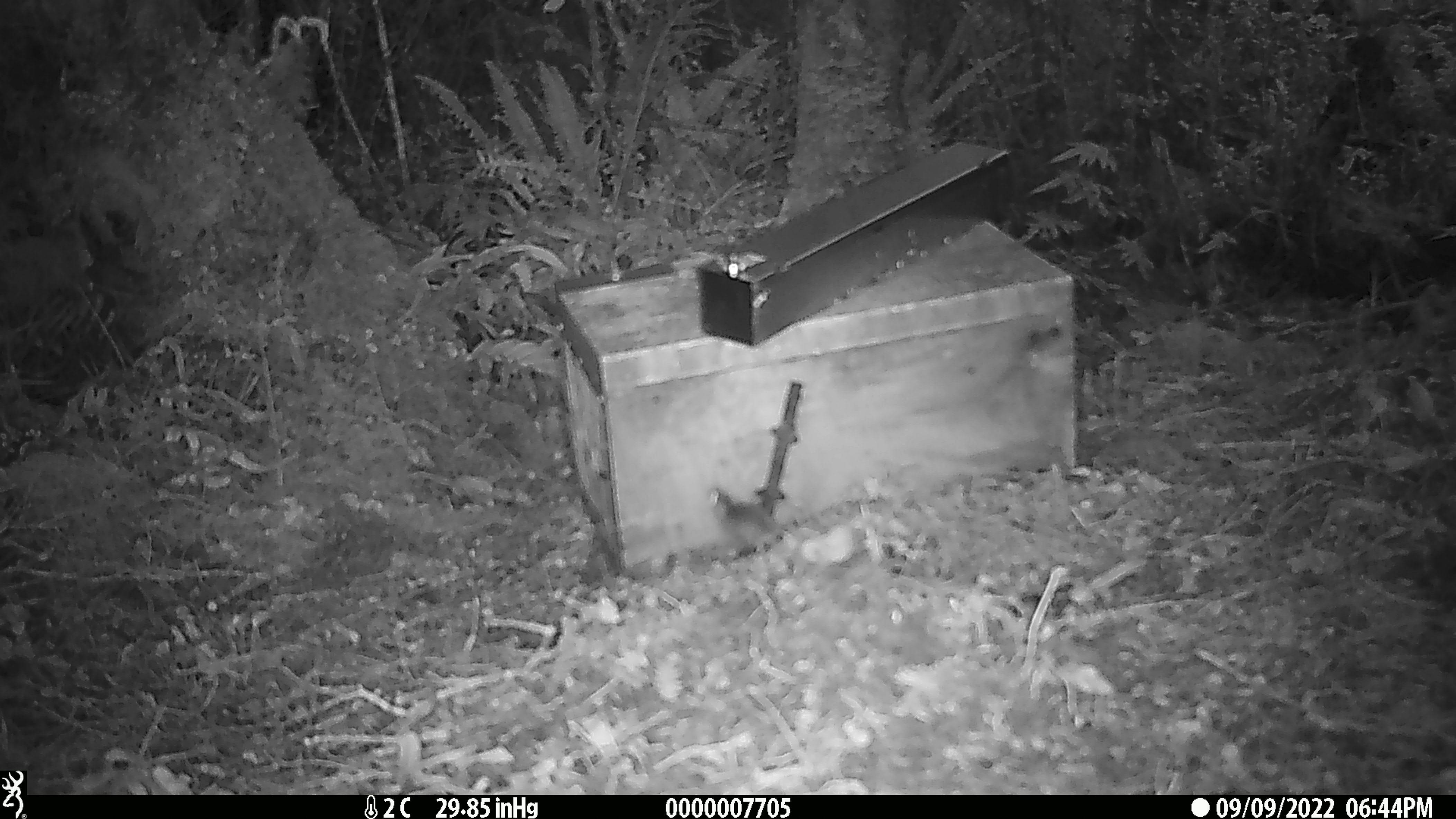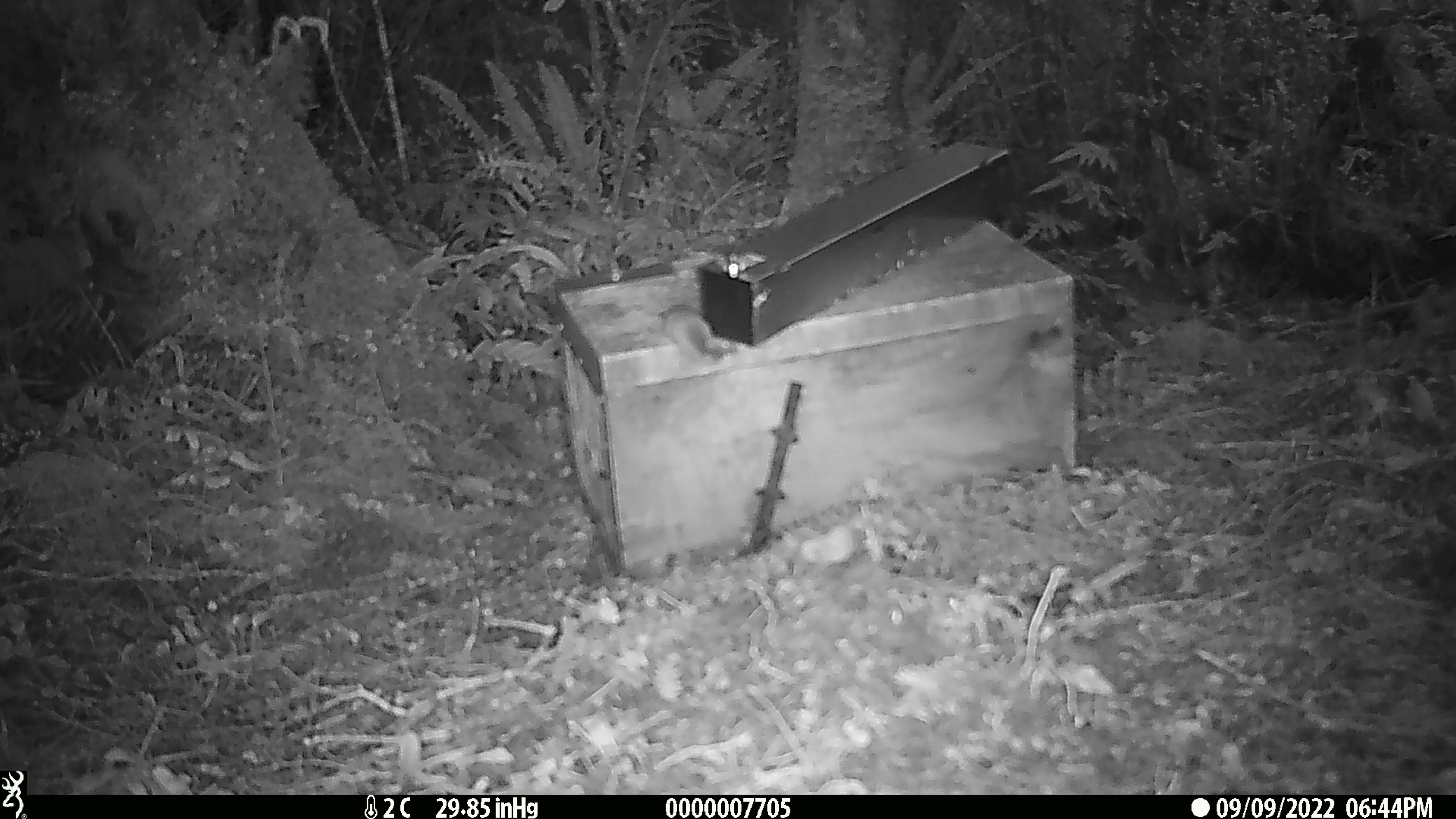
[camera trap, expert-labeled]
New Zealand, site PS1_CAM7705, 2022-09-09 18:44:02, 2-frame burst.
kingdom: Animalia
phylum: Chordata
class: Mammalia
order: Rodentia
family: Muridae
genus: Mus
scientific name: Mus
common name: mouse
Mouse (Mus).